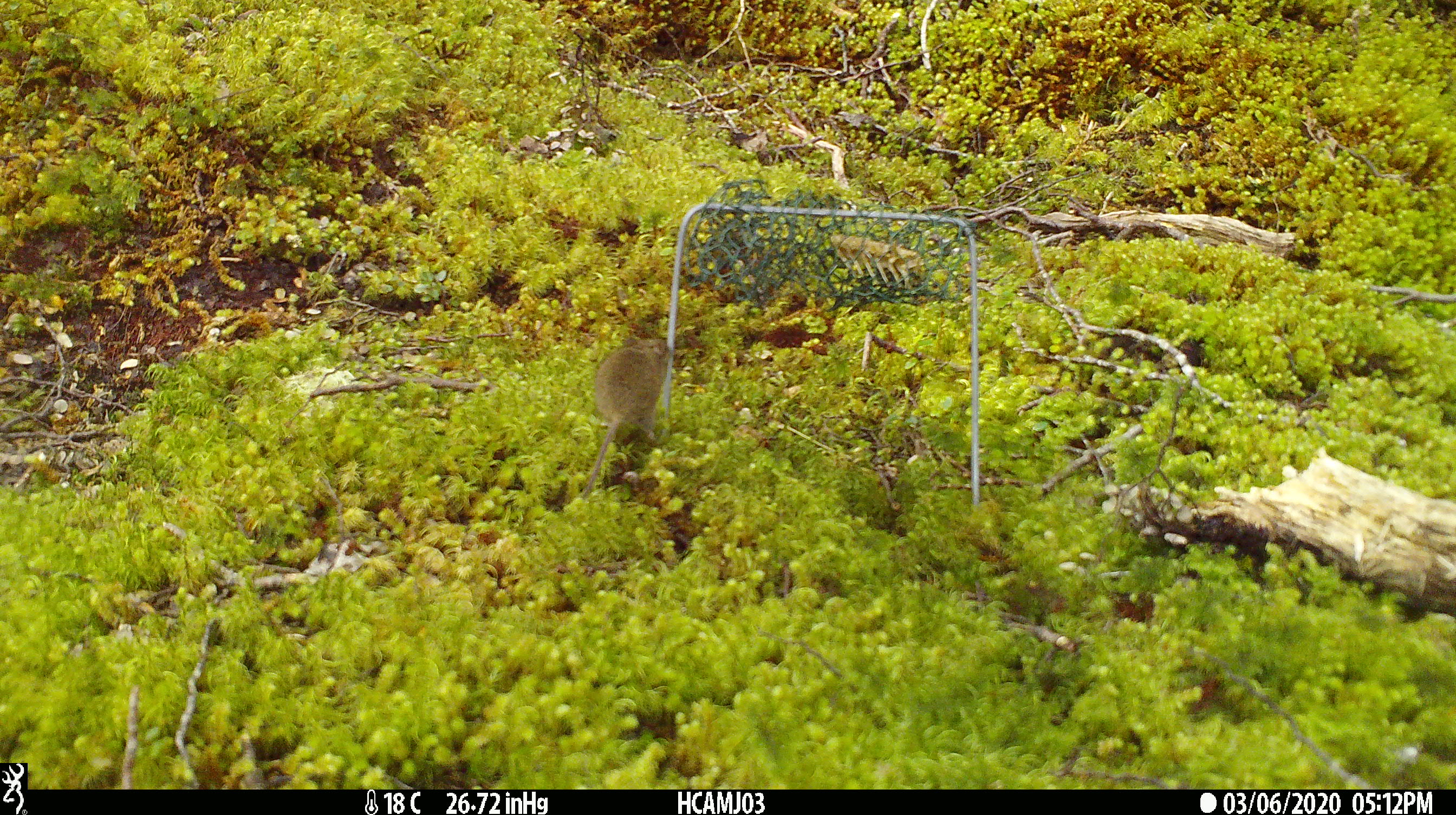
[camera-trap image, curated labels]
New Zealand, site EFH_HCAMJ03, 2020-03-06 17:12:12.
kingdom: Animalia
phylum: Chordata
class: Mammalia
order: Rodentia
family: Muridae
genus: Mus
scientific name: Mus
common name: mouse